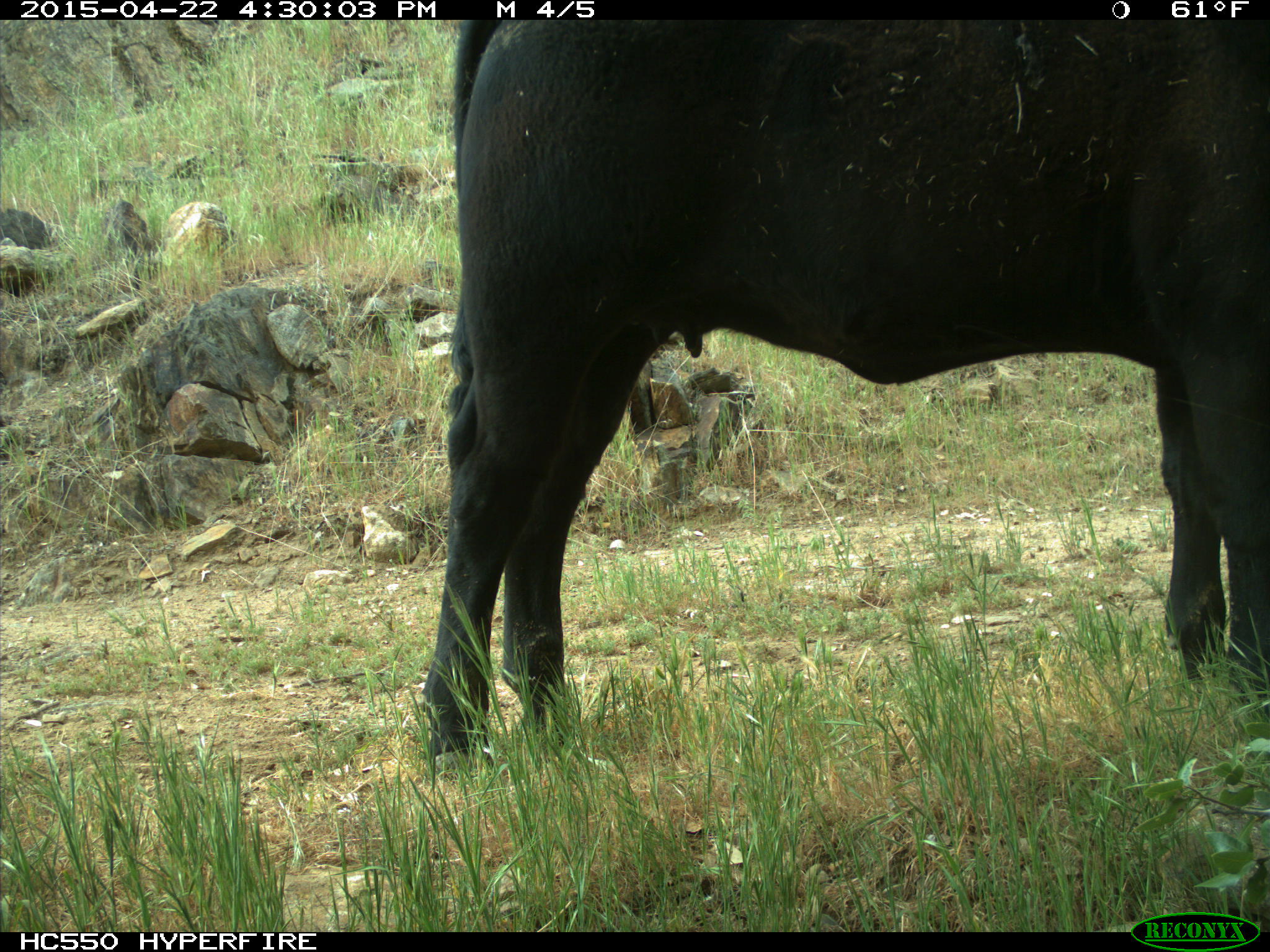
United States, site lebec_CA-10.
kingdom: Animalia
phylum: Chordata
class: Mammalia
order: Artiodactyla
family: Bovidae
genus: Bos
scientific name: Bos taurus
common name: domestic cow